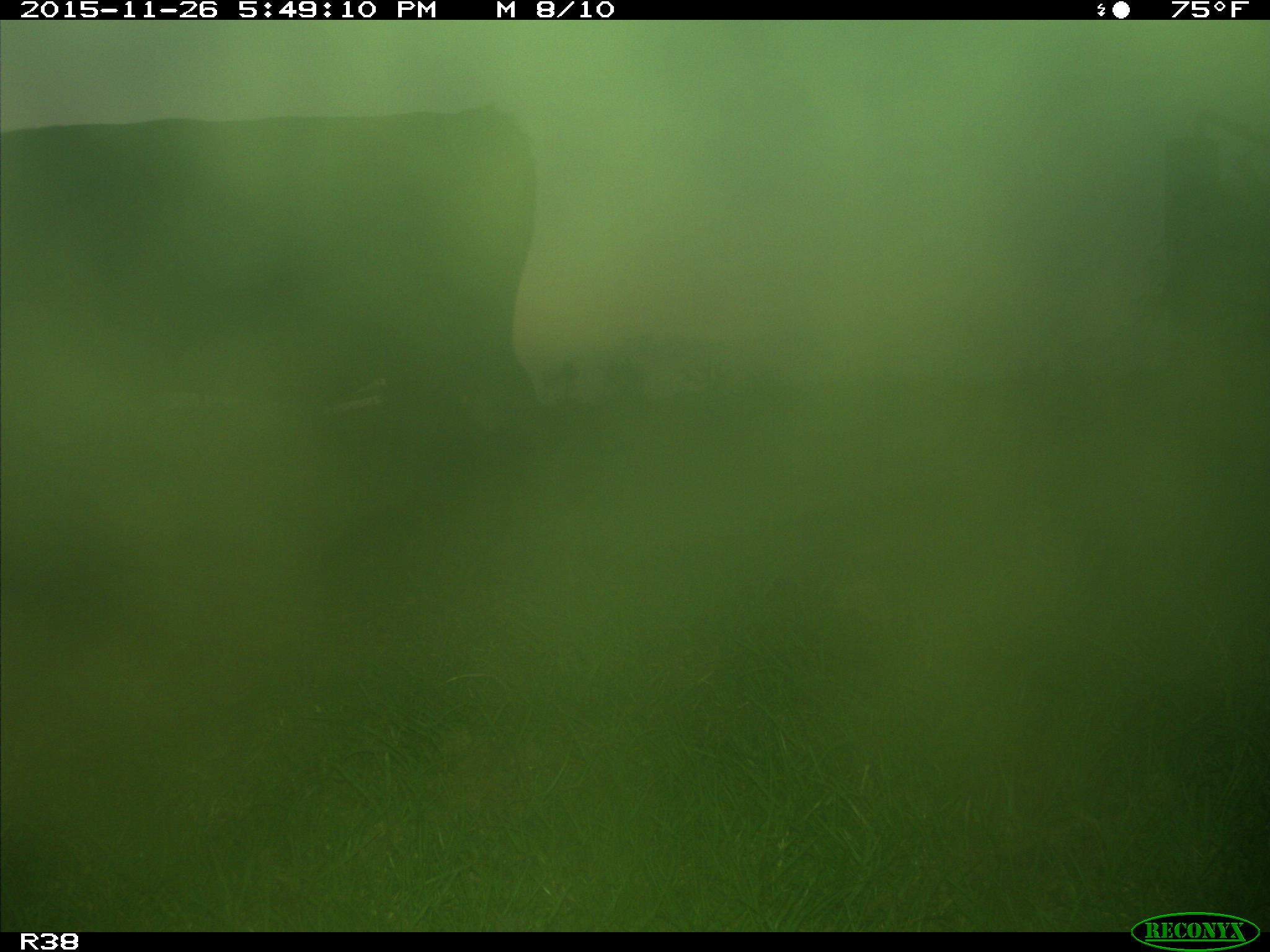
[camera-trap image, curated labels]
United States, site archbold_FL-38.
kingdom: Animalia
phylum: Chordata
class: Mammalia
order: Artiodactyla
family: Bovidae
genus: Bos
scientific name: Bos taurus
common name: domestic cow